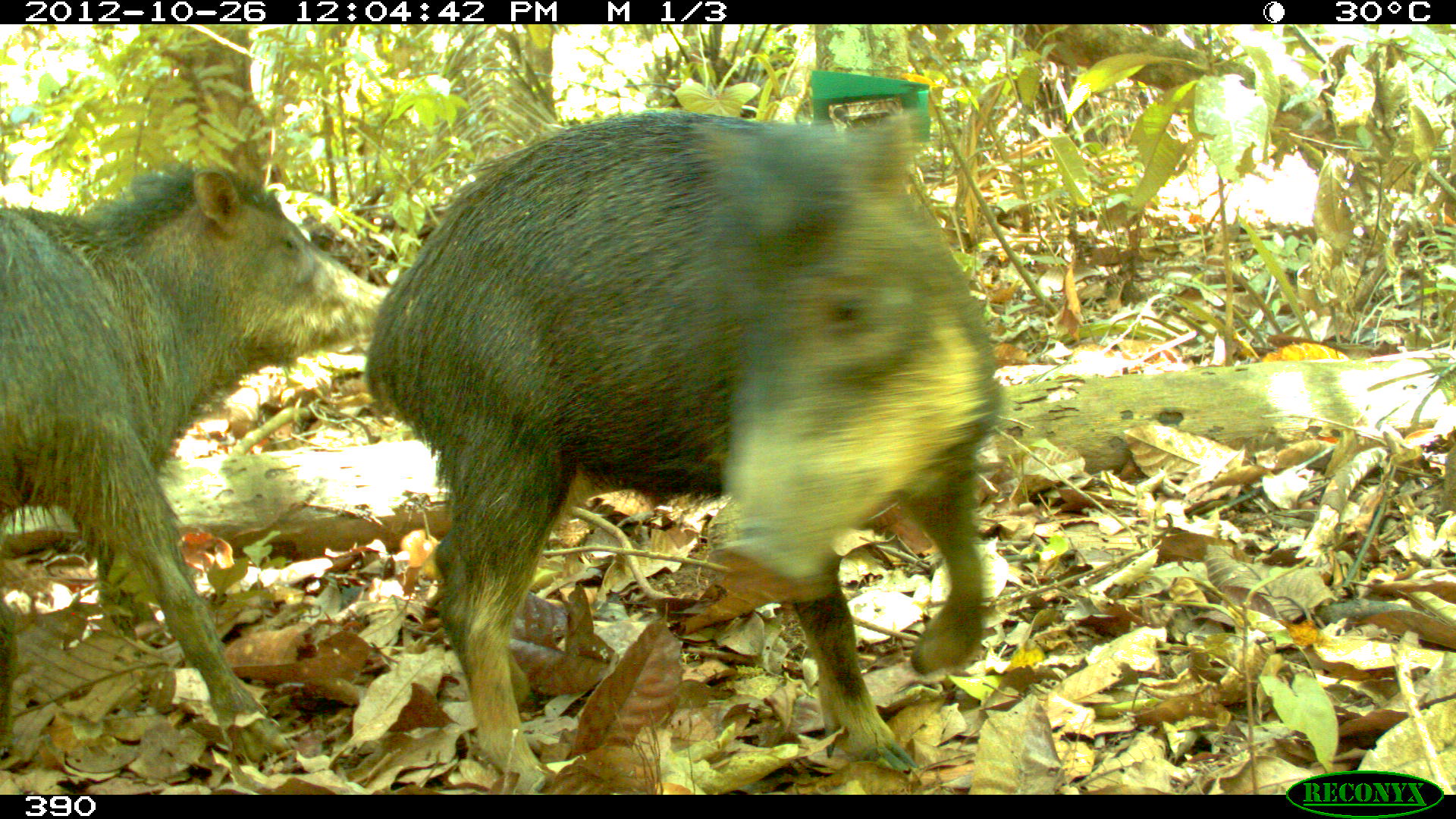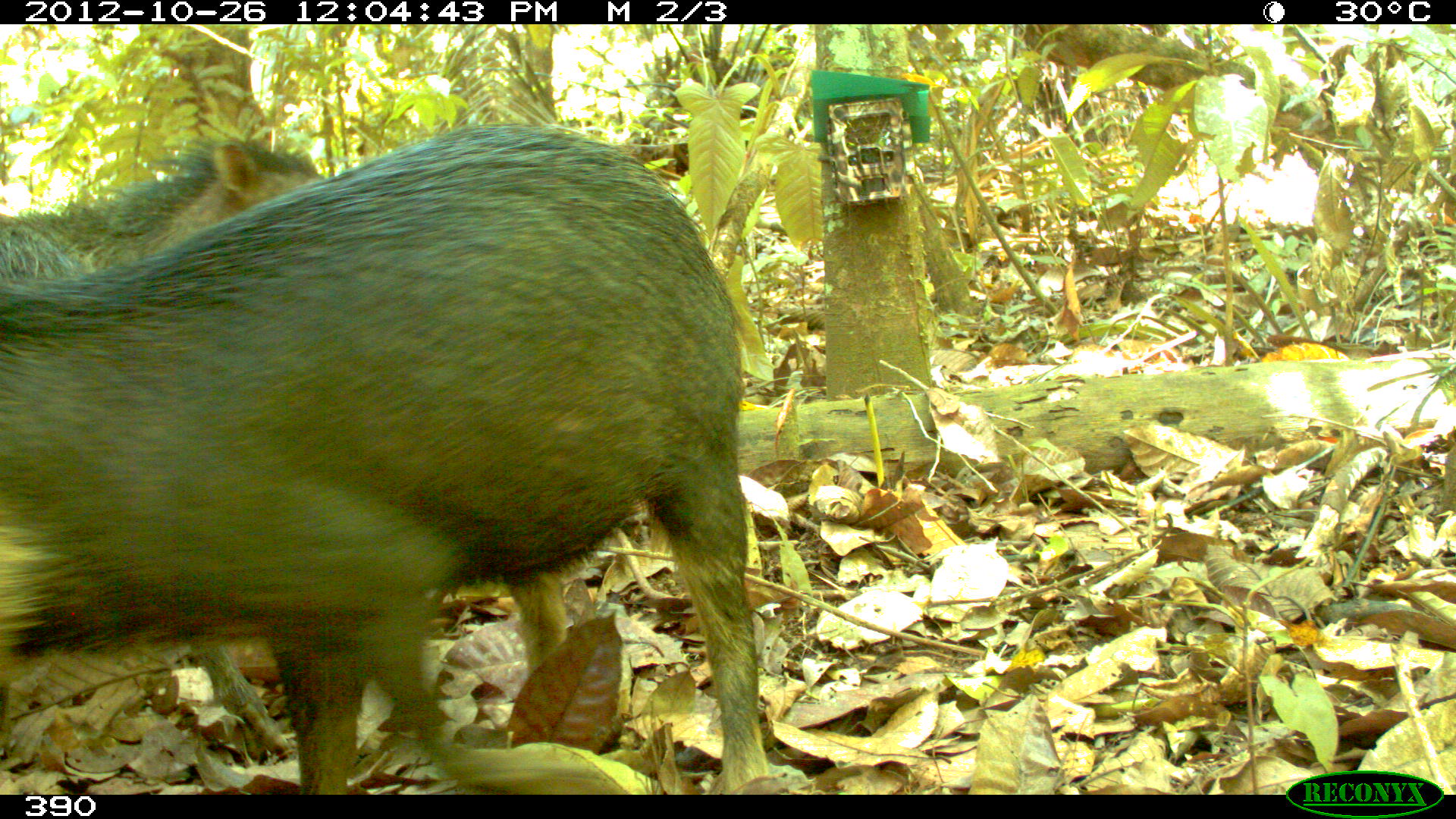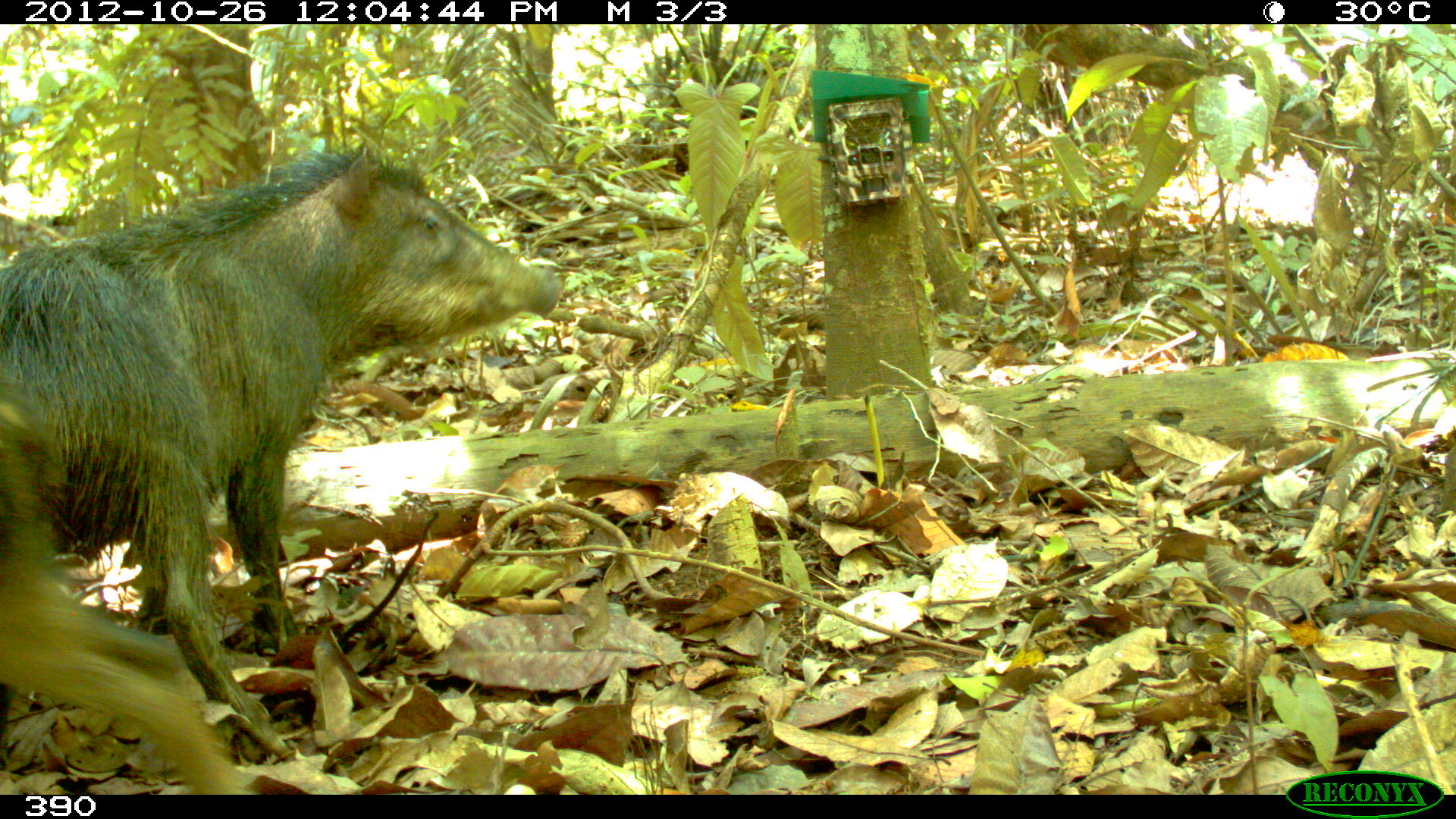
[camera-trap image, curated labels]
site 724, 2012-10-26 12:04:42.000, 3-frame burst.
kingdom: Animalia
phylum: Chordata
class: Mammalia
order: Artiodactyla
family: Tayassuidae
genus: Tayassu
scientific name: Tayassu pecari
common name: white-lipped peccary